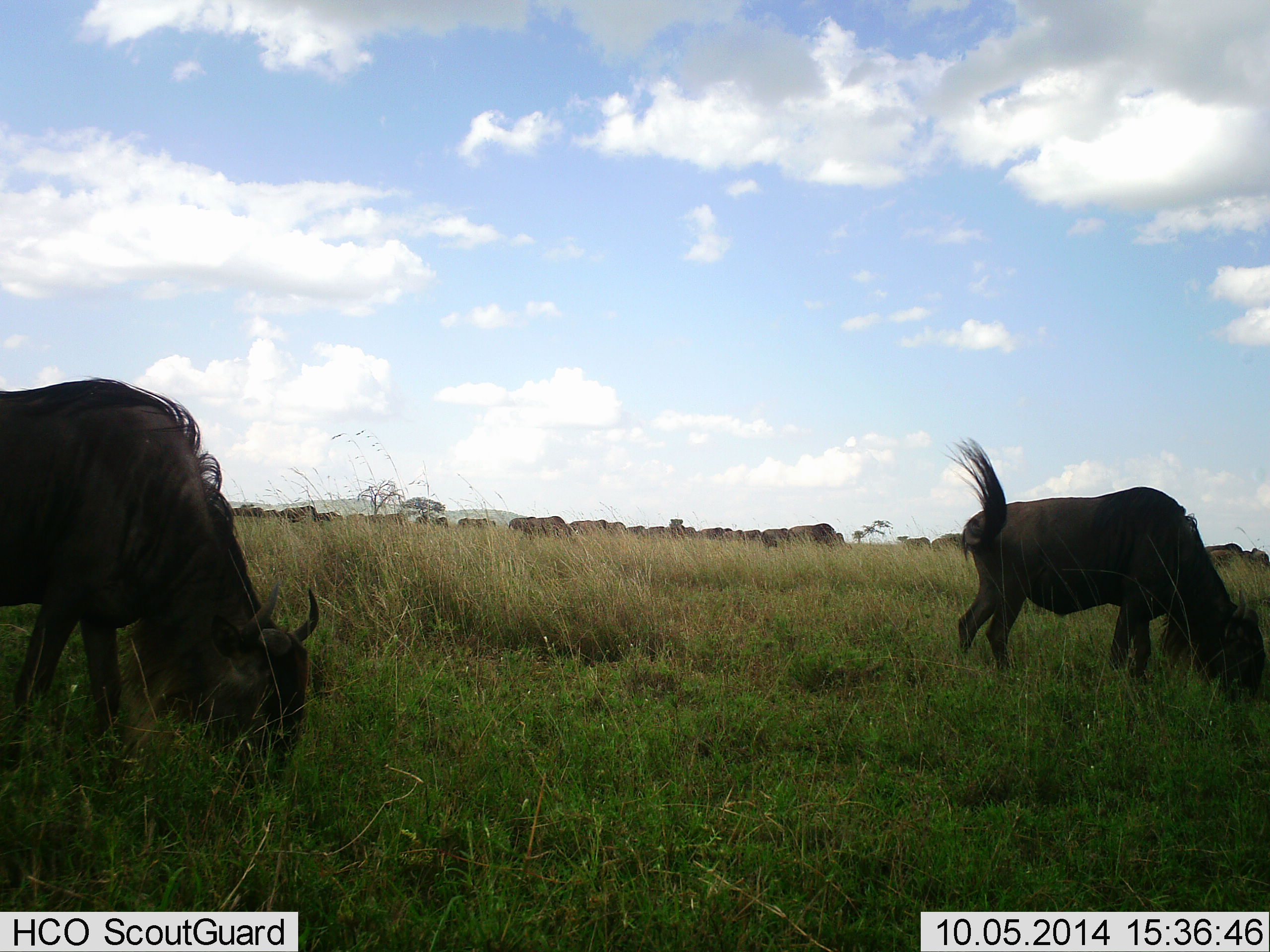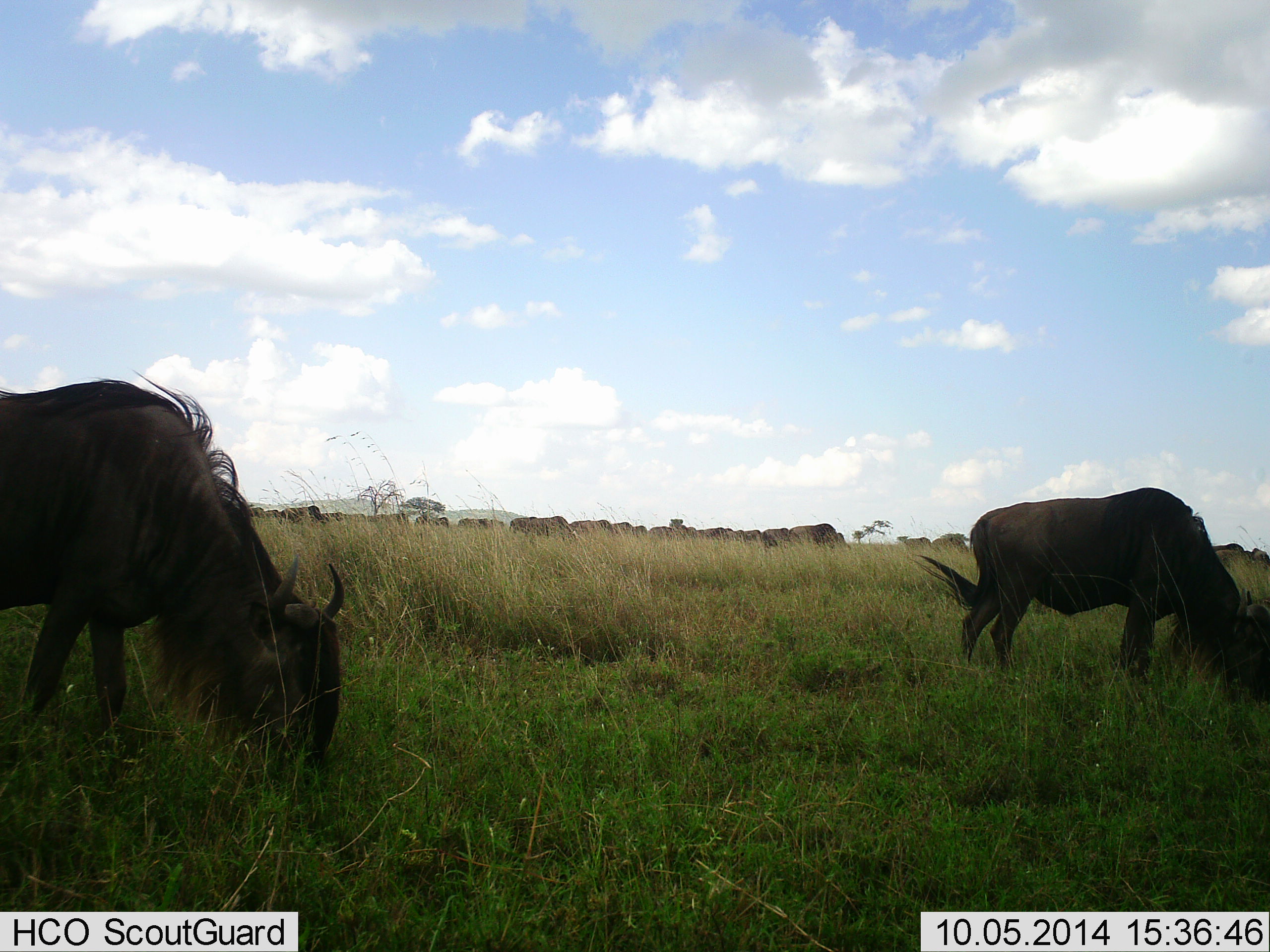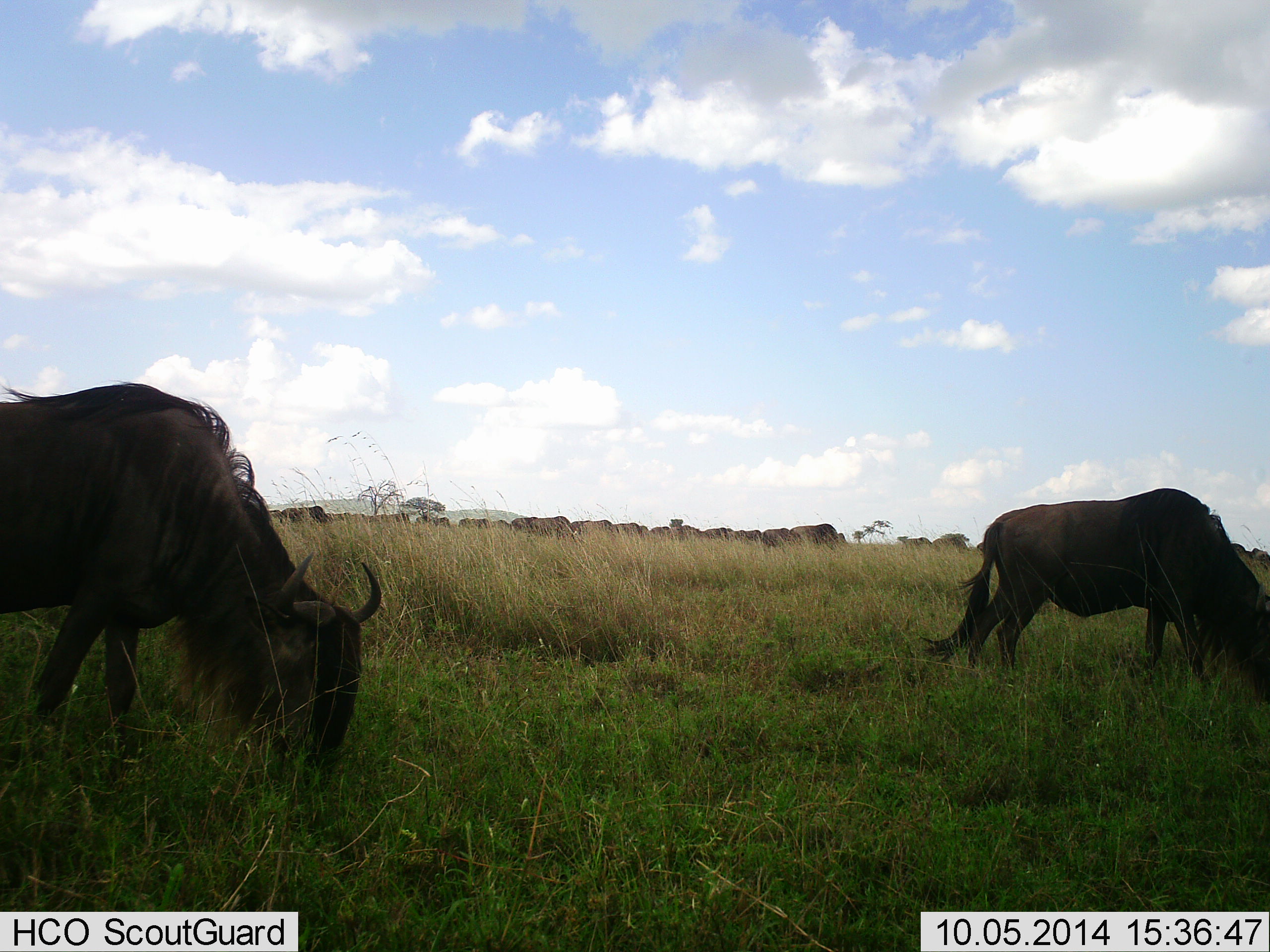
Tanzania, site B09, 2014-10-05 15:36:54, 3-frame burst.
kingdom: Animalia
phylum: Chordata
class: Mammalia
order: Artiodactyla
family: Bovidae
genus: Connochaetes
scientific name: Connochaetes taurinus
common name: blue wildebeest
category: wildebeest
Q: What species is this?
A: Wildebeest (blue wildebeest) (Connochaetes taurinus).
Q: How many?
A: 11-50.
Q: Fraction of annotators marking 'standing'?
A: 20%.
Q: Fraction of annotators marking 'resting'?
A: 0%.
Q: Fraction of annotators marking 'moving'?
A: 0%.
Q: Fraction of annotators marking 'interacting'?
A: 0%.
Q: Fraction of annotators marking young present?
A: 0%.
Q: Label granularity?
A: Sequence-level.